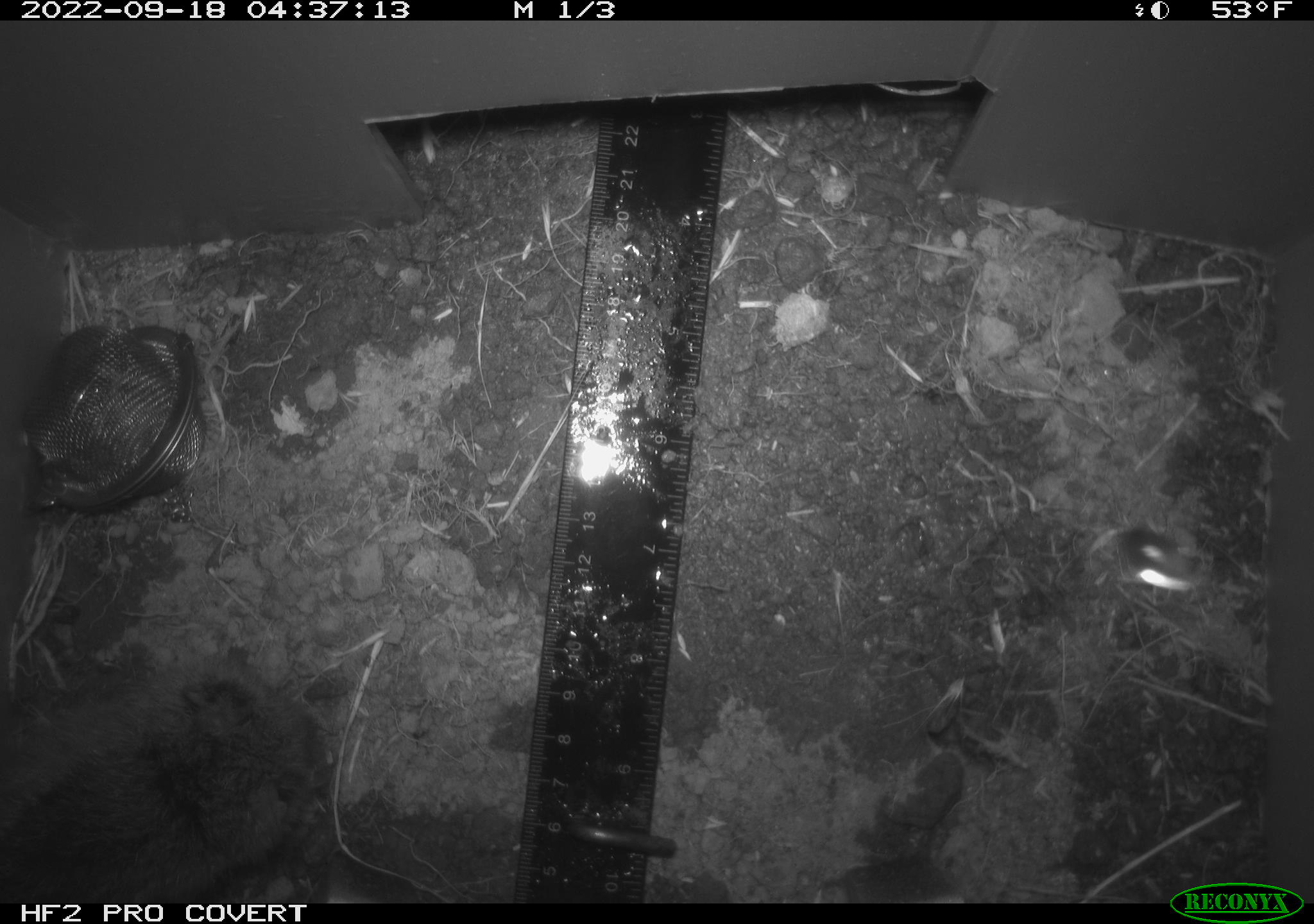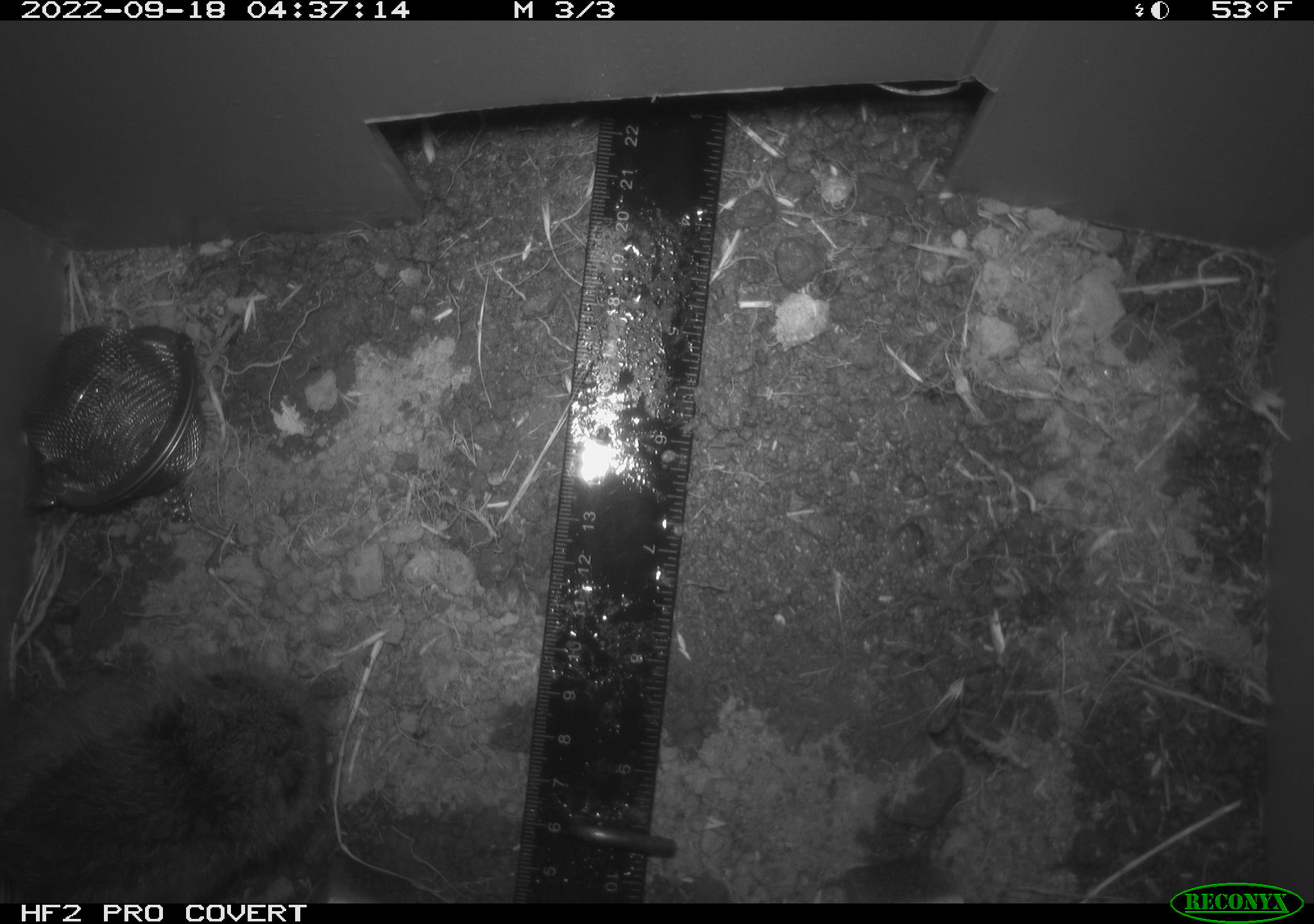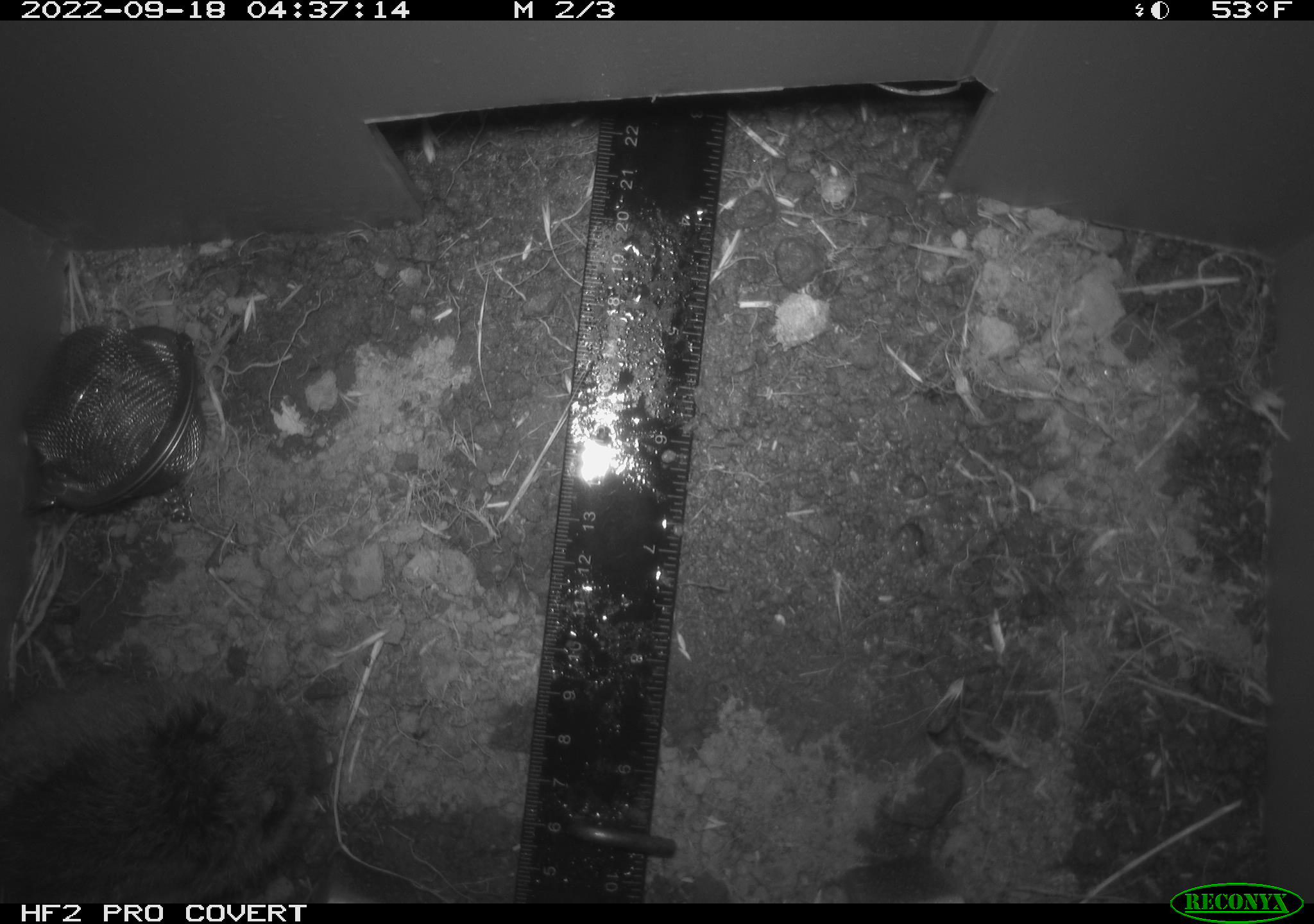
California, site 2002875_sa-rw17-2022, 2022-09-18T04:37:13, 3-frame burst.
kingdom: Animalia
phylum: Chordata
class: Mammalia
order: Rodentia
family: Cricetidae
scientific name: Arvicolinae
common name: voles, lemmings, and muskrats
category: arvicolinae subfamily